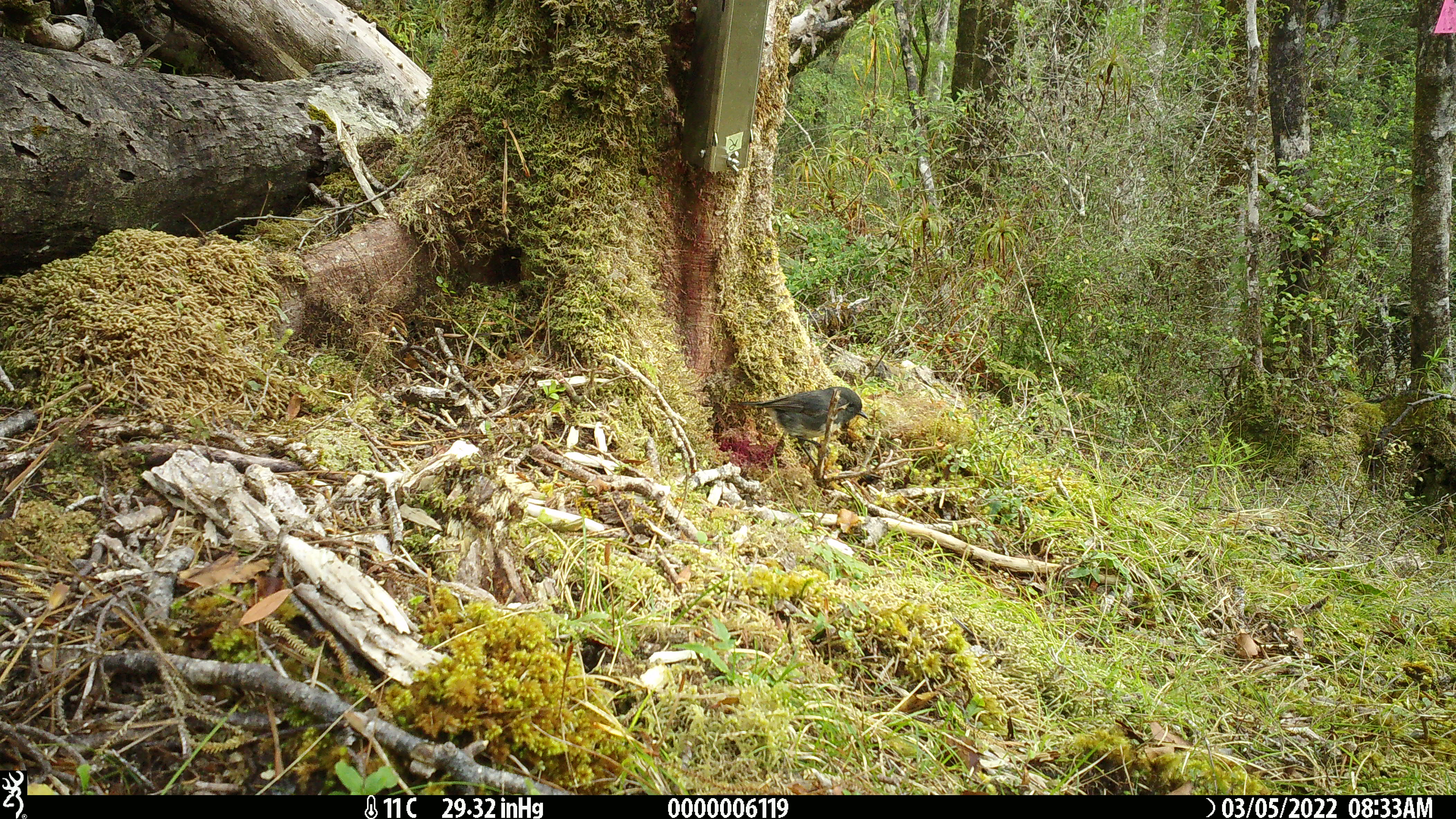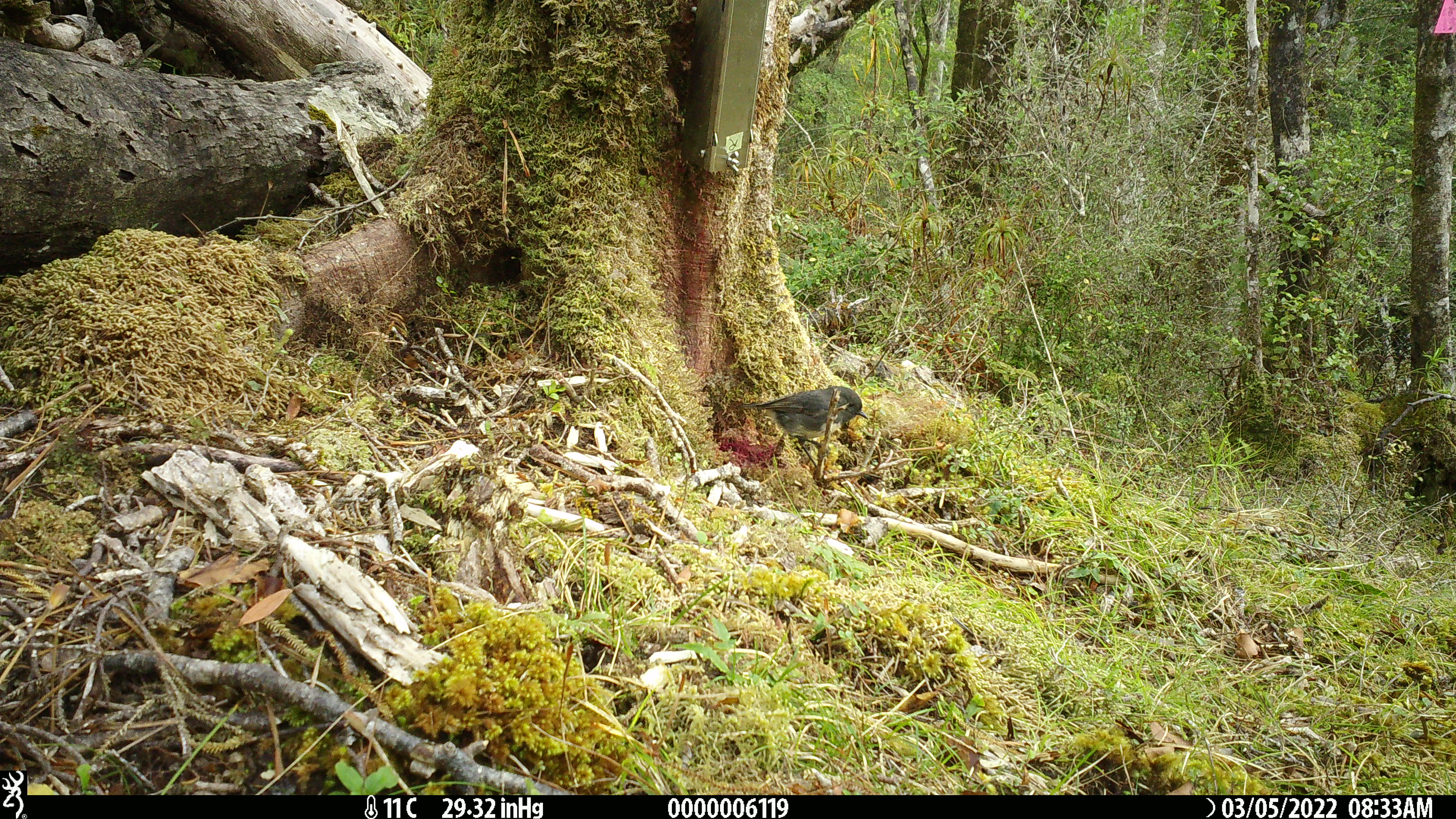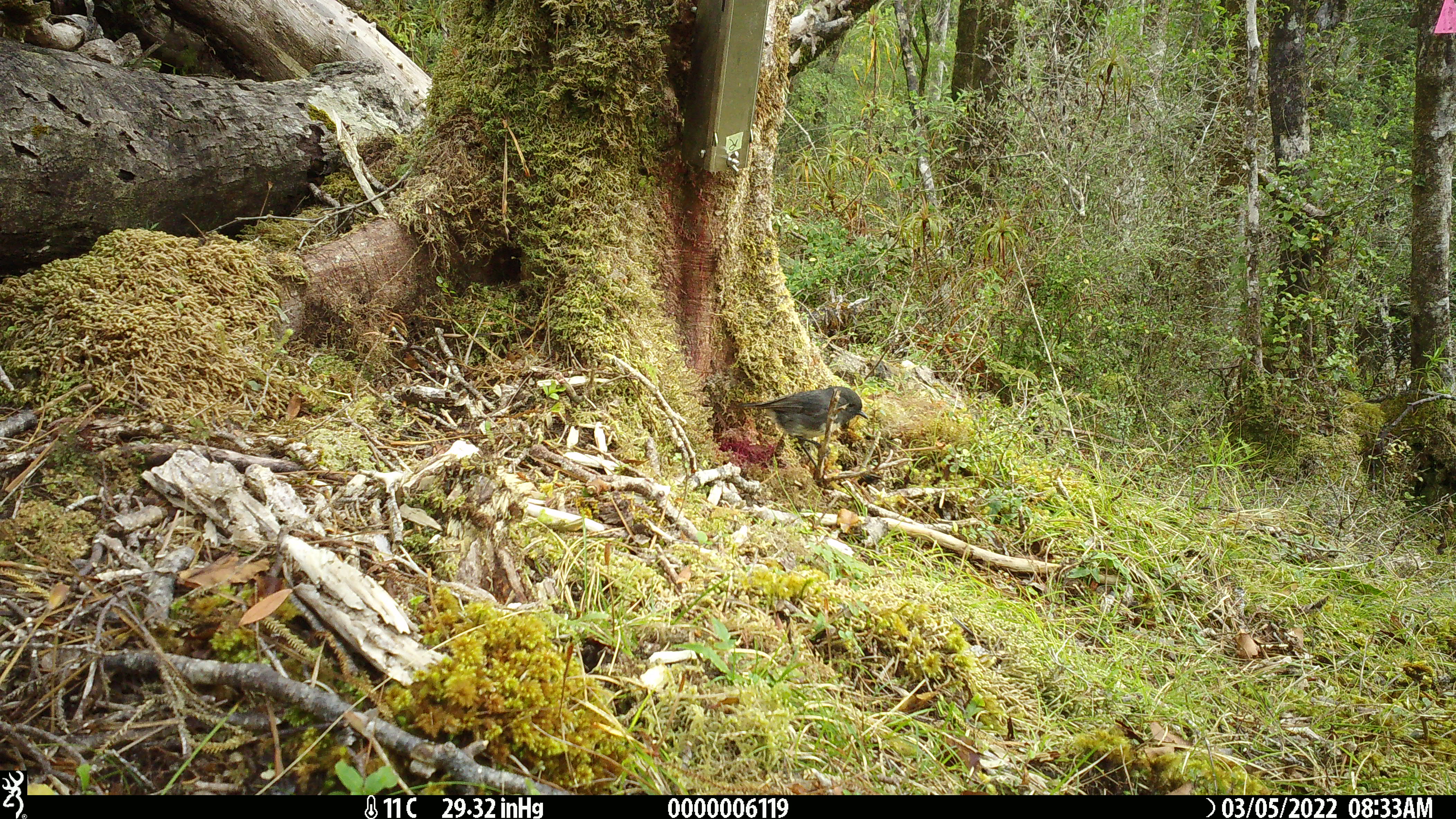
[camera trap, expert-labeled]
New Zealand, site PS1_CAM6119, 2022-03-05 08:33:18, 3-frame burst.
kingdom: Animalia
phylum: Chordata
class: Aves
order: Passeriformes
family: Petroicidae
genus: Petroica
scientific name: Petroica australis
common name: new zealand robin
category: robin